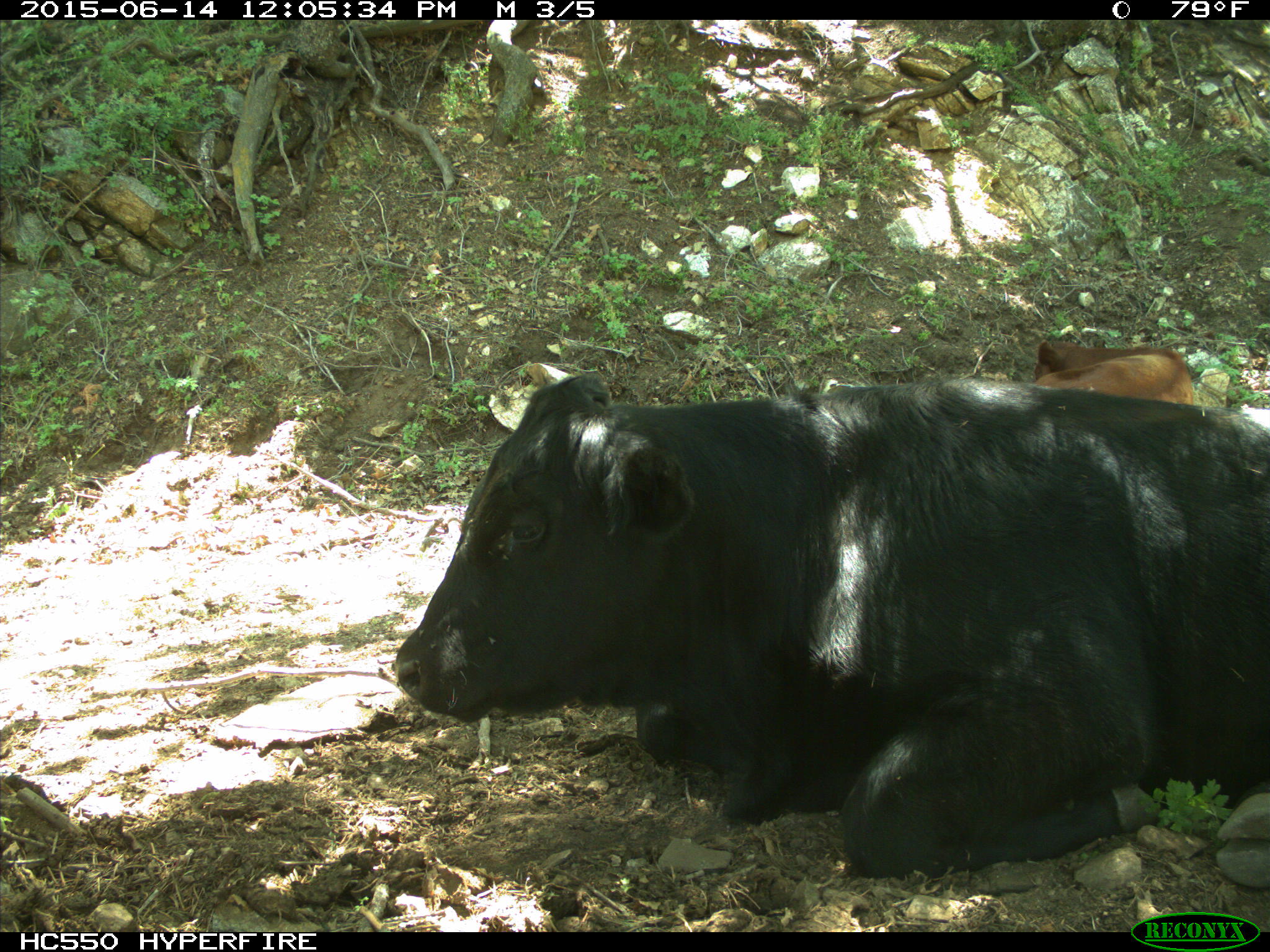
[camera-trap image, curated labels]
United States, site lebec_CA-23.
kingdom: Animalia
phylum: Chordata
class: Mammalia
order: Artiodactyla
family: Bovidae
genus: Bos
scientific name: Bos taurus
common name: domestic cow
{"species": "Bos taurus (domestic cow)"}